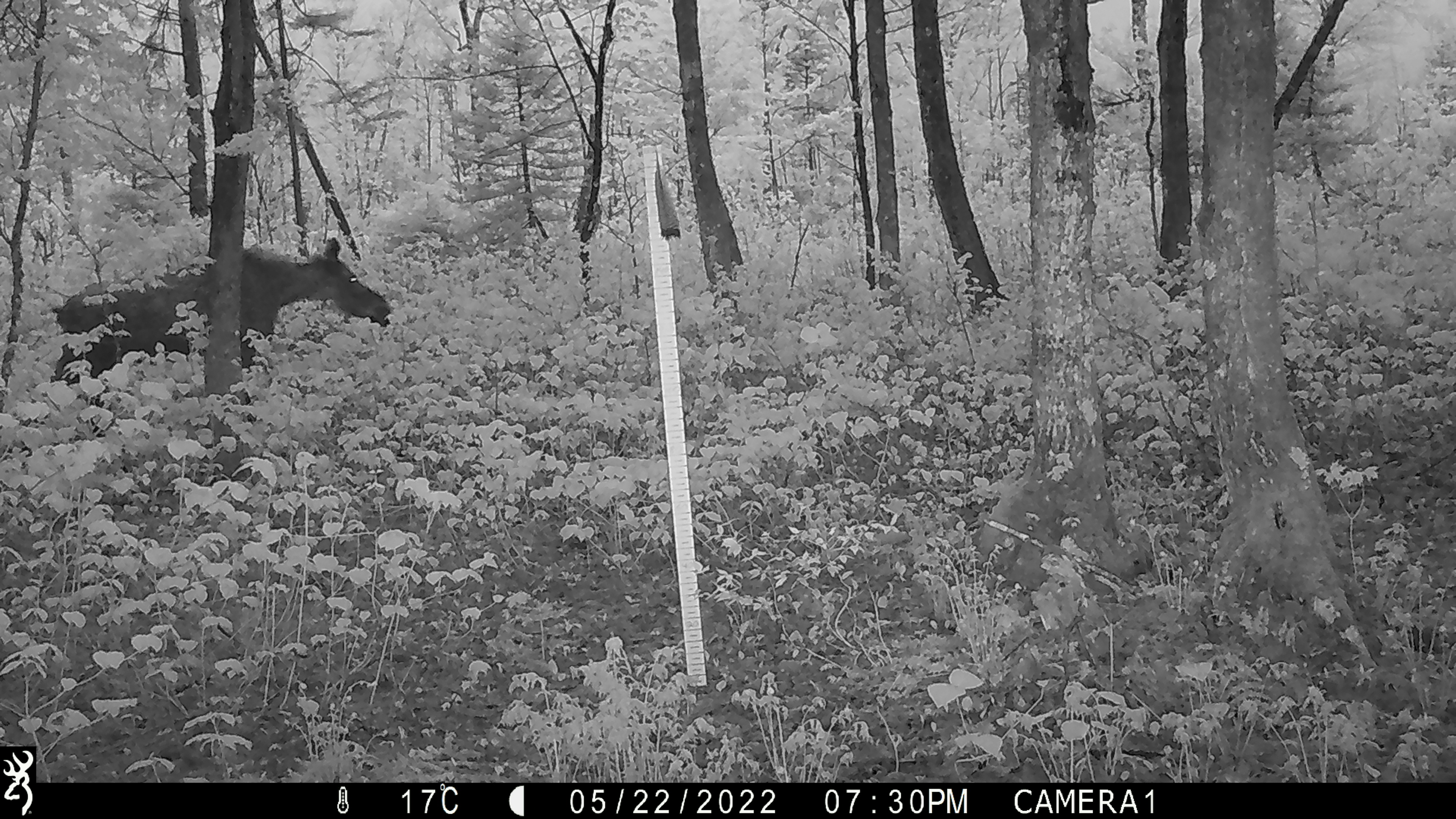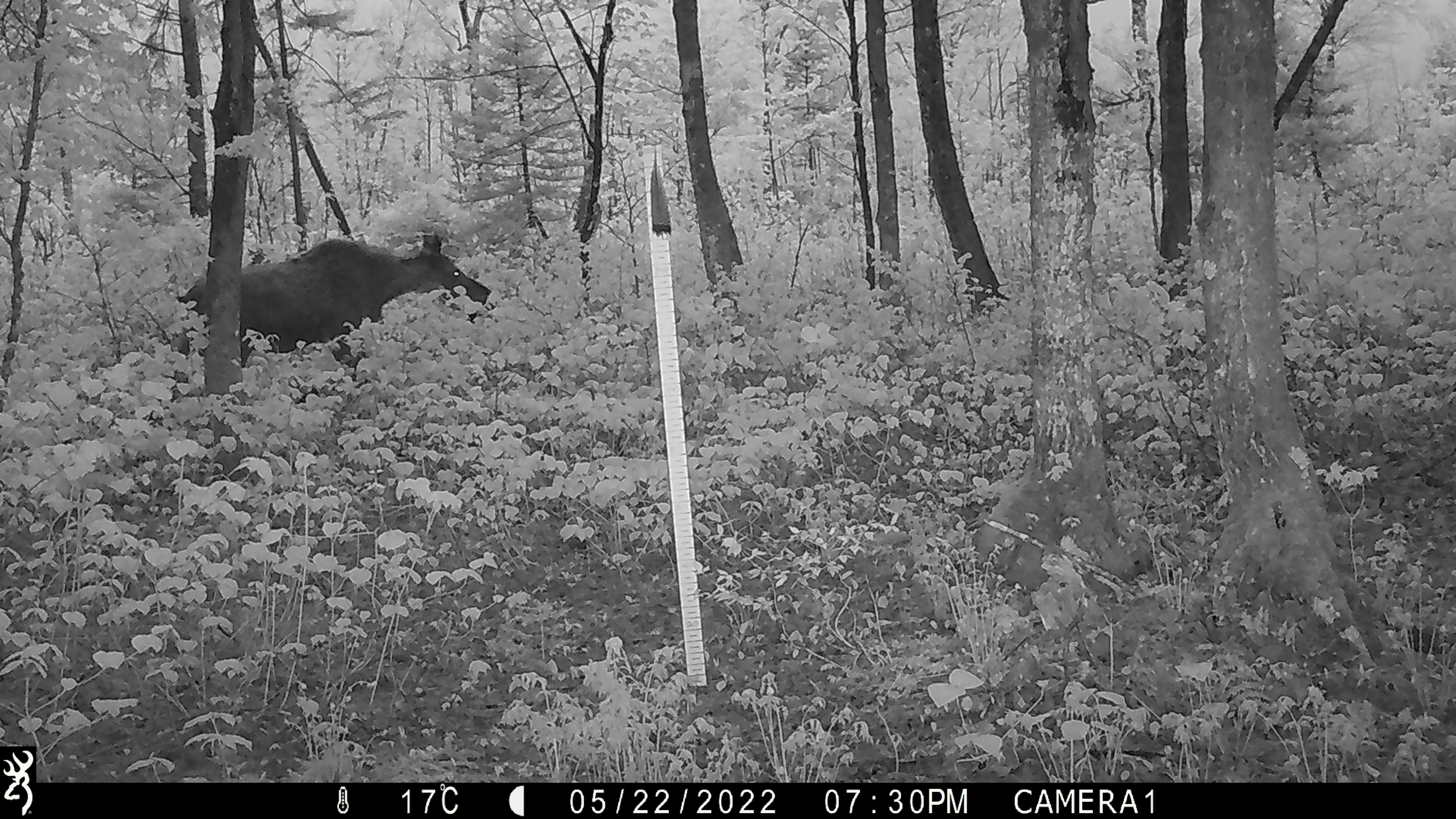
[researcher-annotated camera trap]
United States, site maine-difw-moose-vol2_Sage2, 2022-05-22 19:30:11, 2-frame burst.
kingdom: Animalia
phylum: Chordata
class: Mammalia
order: Artiodactyla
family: Cervidae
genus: Alces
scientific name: Alces alces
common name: moose